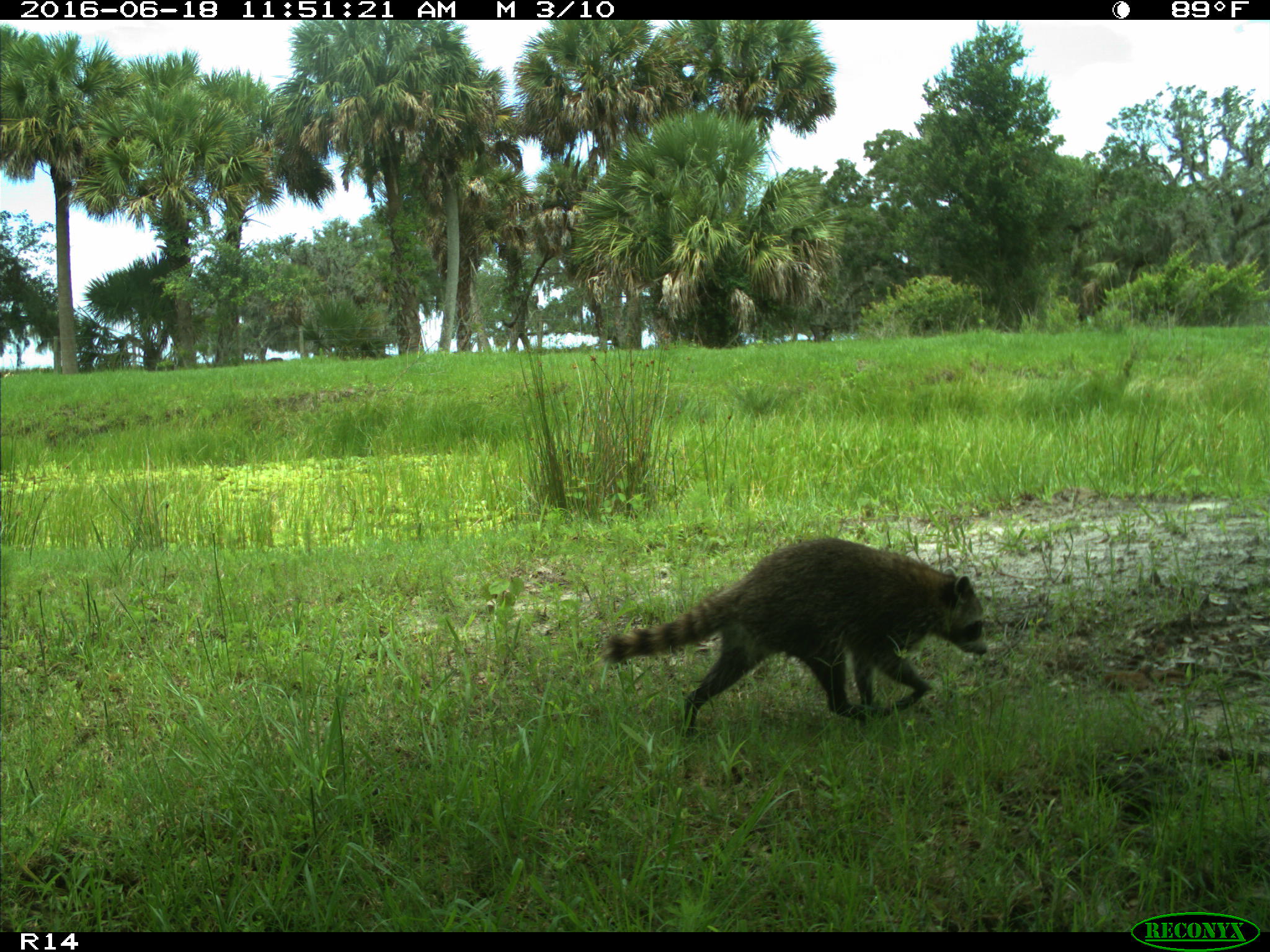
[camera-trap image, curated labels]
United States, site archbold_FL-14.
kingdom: Animalia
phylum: Chordata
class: Mammalia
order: Carnivora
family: Procyonidae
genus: Procyon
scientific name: Procyon lotor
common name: common raccoon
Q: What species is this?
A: Procyon lotor (common raccoon).